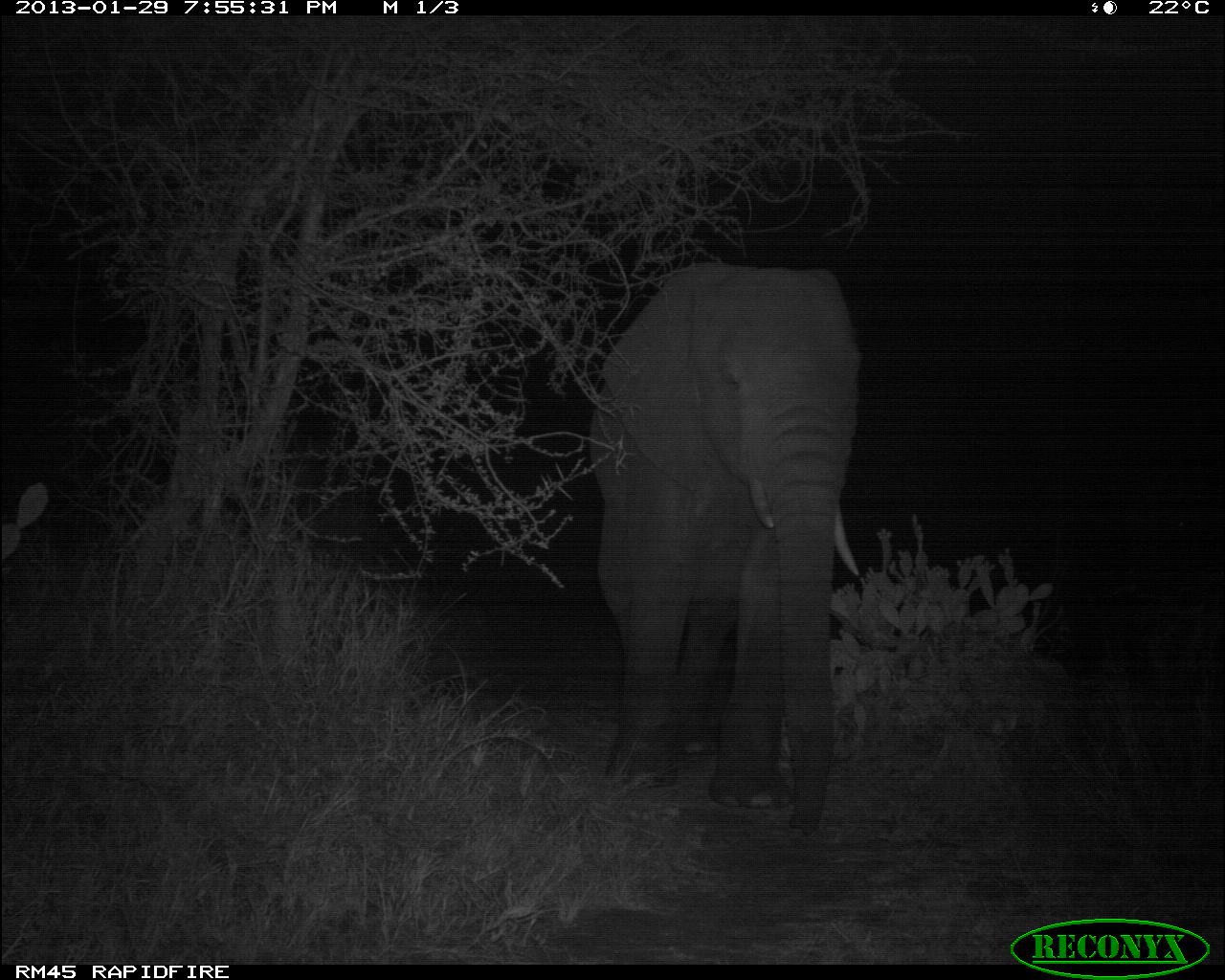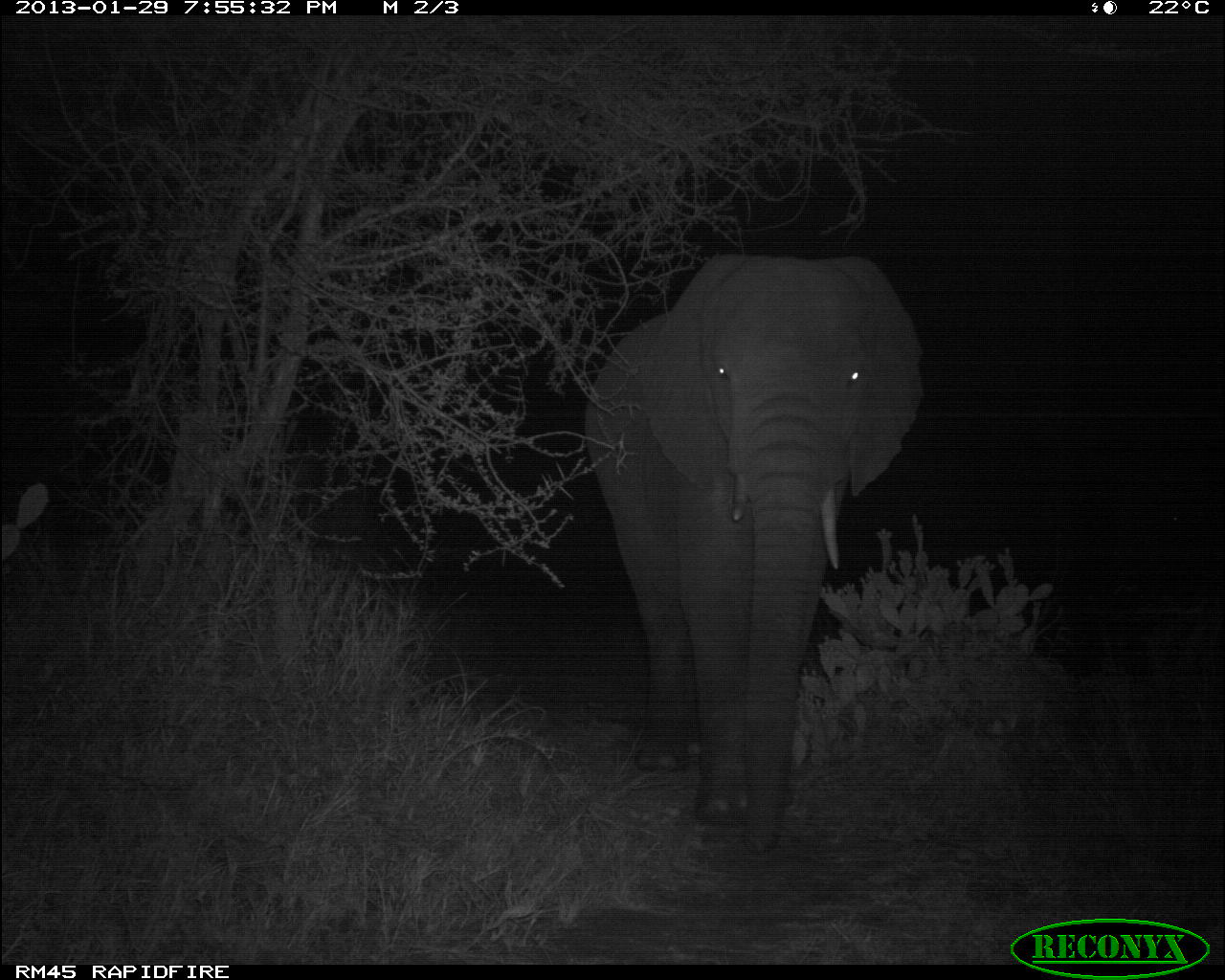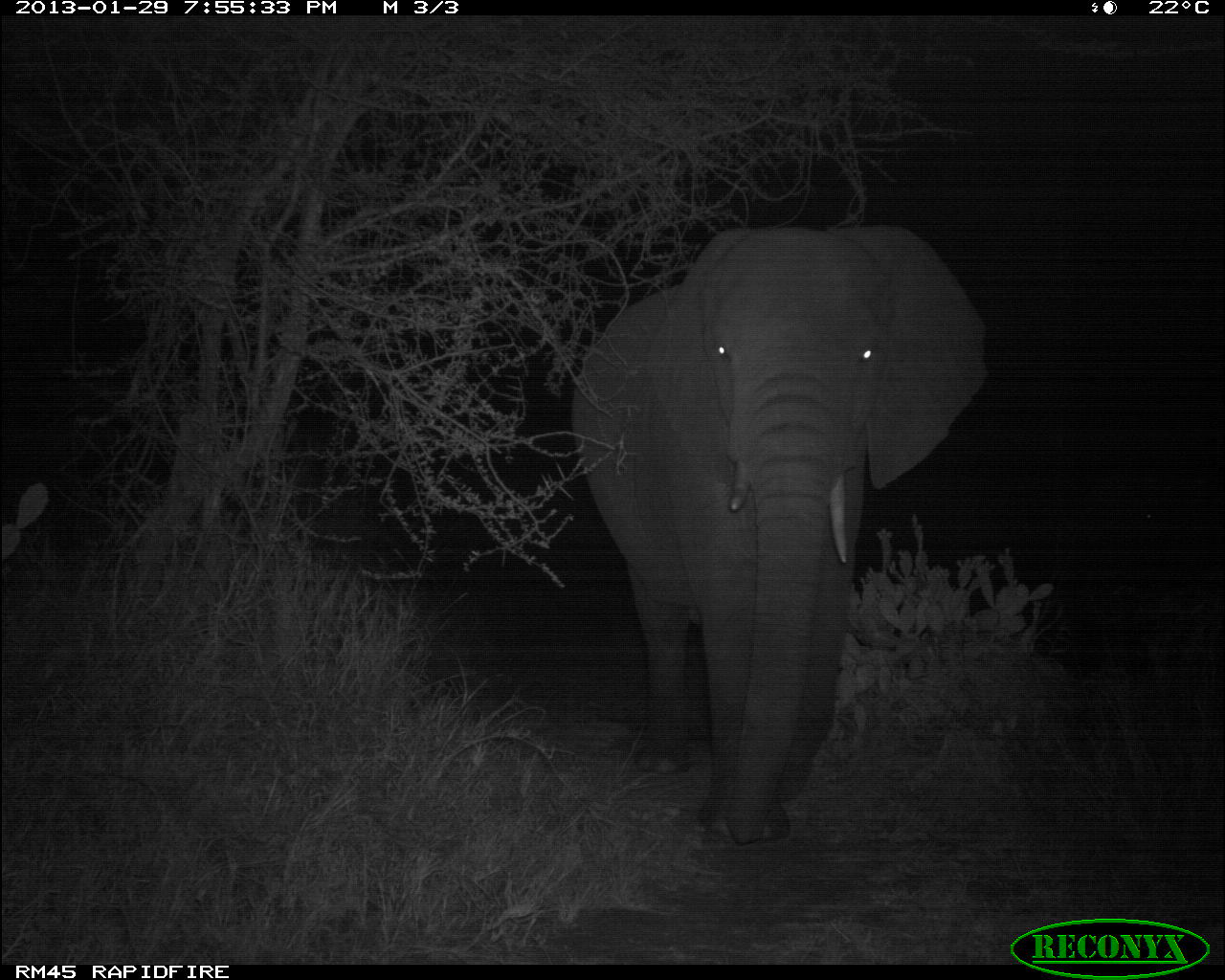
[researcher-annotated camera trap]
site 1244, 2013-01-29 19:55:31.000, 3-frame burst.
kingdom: Animalia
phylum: Chordata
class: Mammalia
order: Proboscidea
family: Elephantidae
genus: Loxodonta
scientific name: Loxodonta africana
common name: african bush elephant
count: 1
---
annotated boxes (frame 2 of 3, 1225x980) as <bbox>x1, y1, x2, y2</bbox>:
loxodonta africana: <bbox>582, 249, 930, 858</bbox>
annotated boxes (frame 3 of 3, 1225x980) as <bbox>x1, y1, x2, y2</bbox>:
loxodonta africana: <bbox>566, 220, 989, 851</bbox>